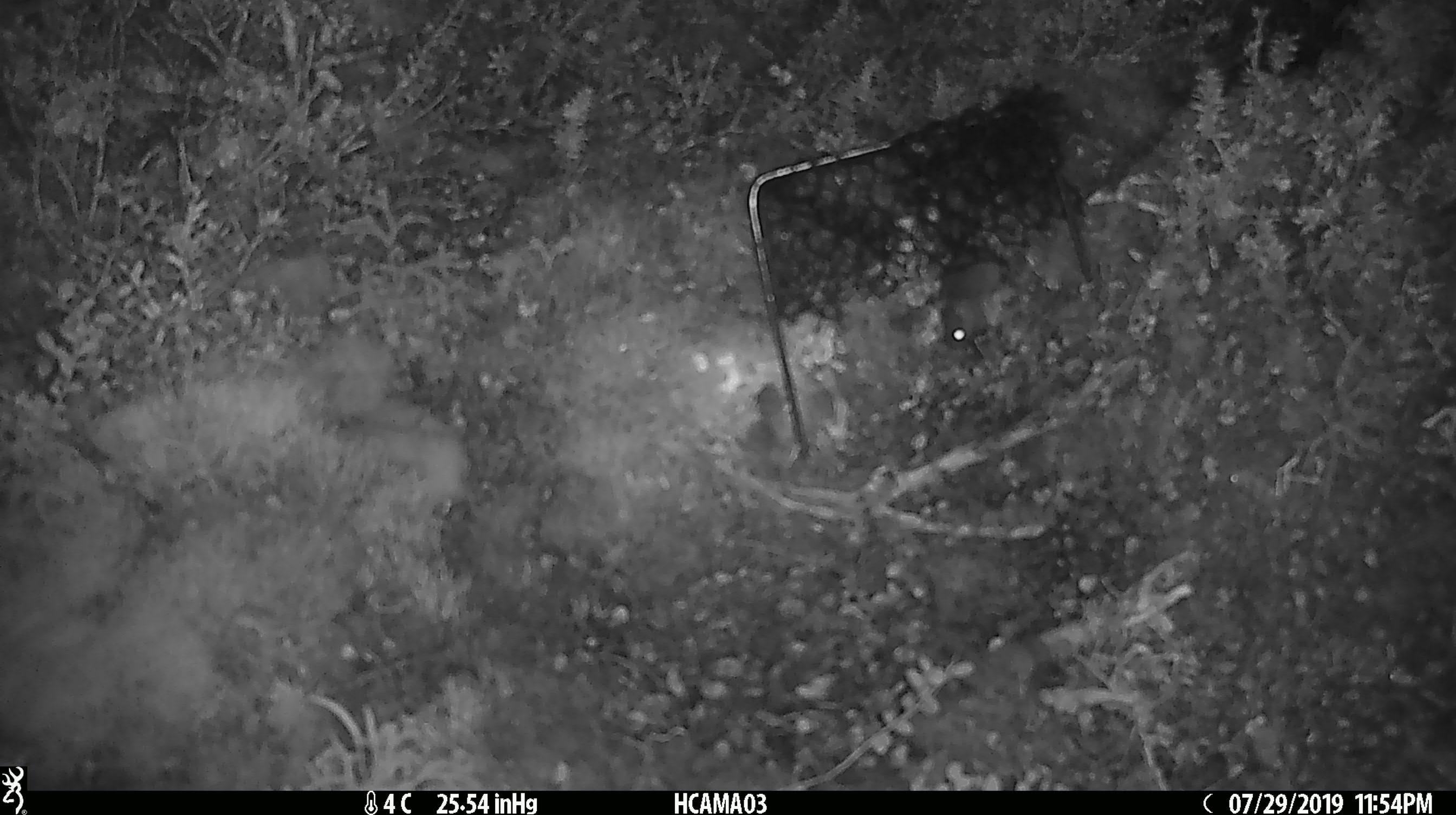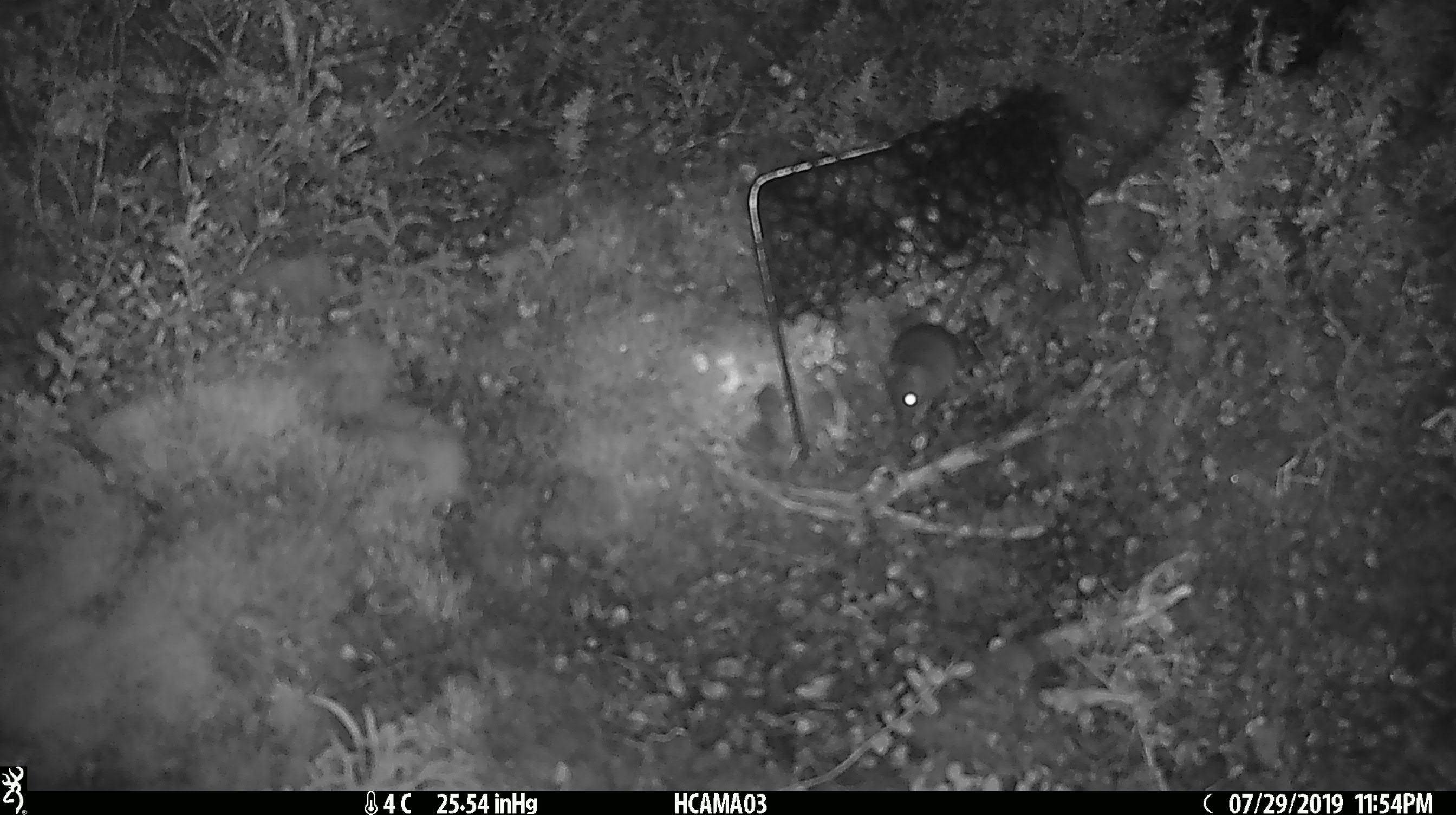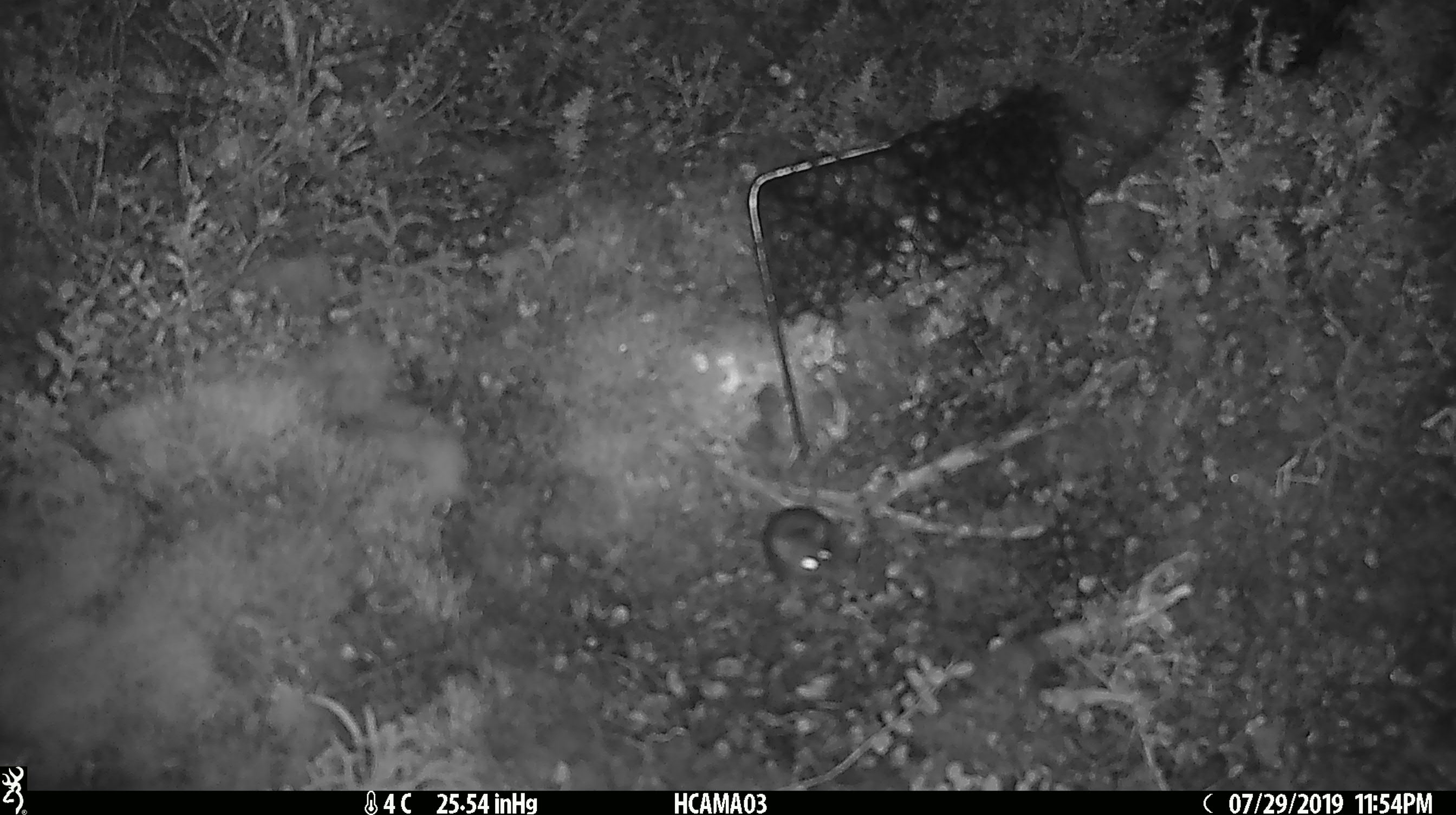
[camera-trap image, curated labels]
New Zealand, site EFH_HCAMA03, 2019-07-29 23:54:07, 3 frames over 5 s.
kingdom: Animalia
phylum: Chordata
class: Mammalia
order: Rodentia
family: Muridae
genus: Mus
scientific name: Mus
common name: mouse